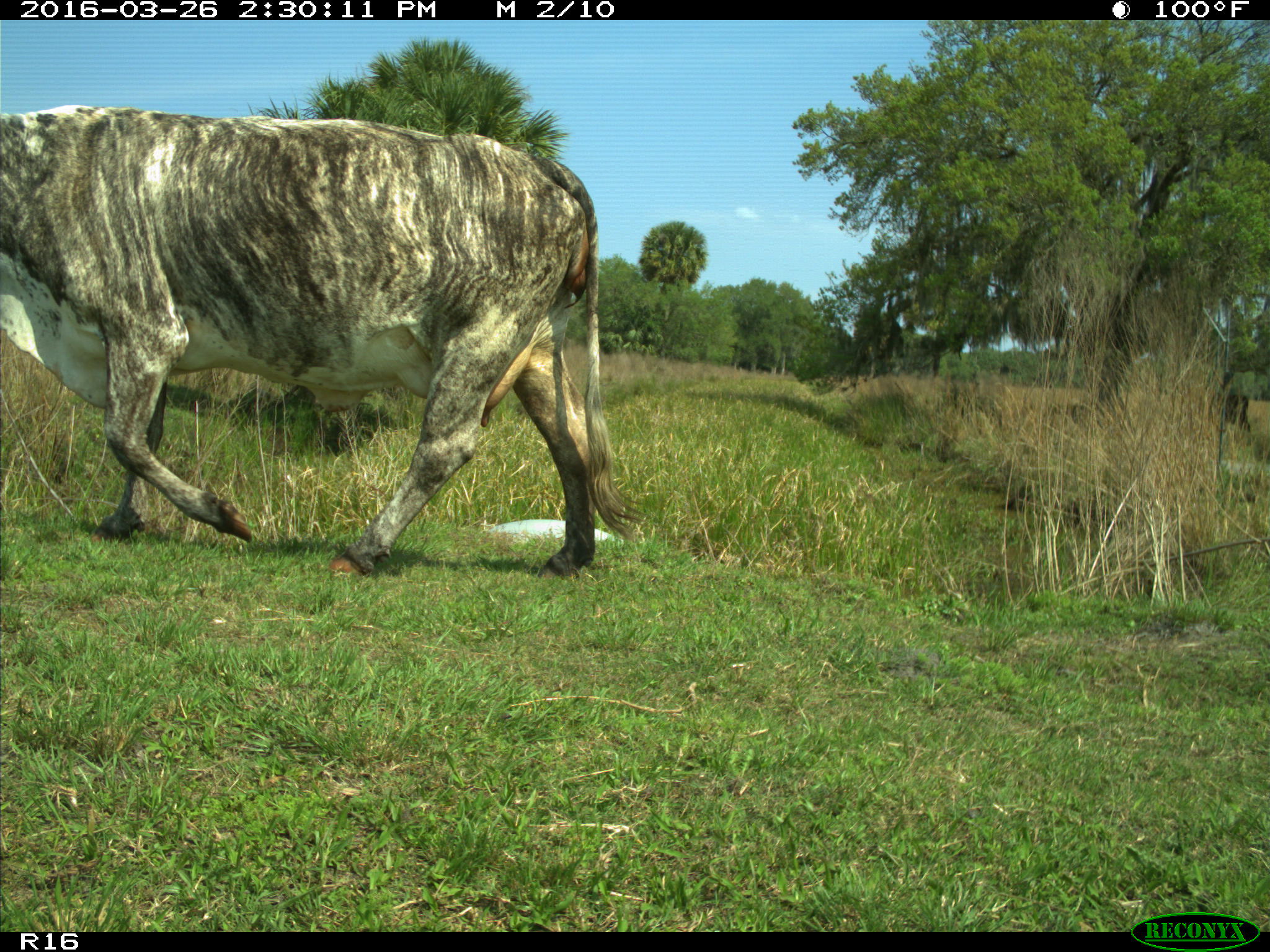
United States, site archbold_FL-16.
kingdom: Animalia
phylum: Chordata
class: Mammalia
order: Artiodactyla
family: Bovidae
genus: Bos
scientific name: Bos taurus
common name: domestic cow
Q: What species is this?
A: Bos taurus (domestic cow).